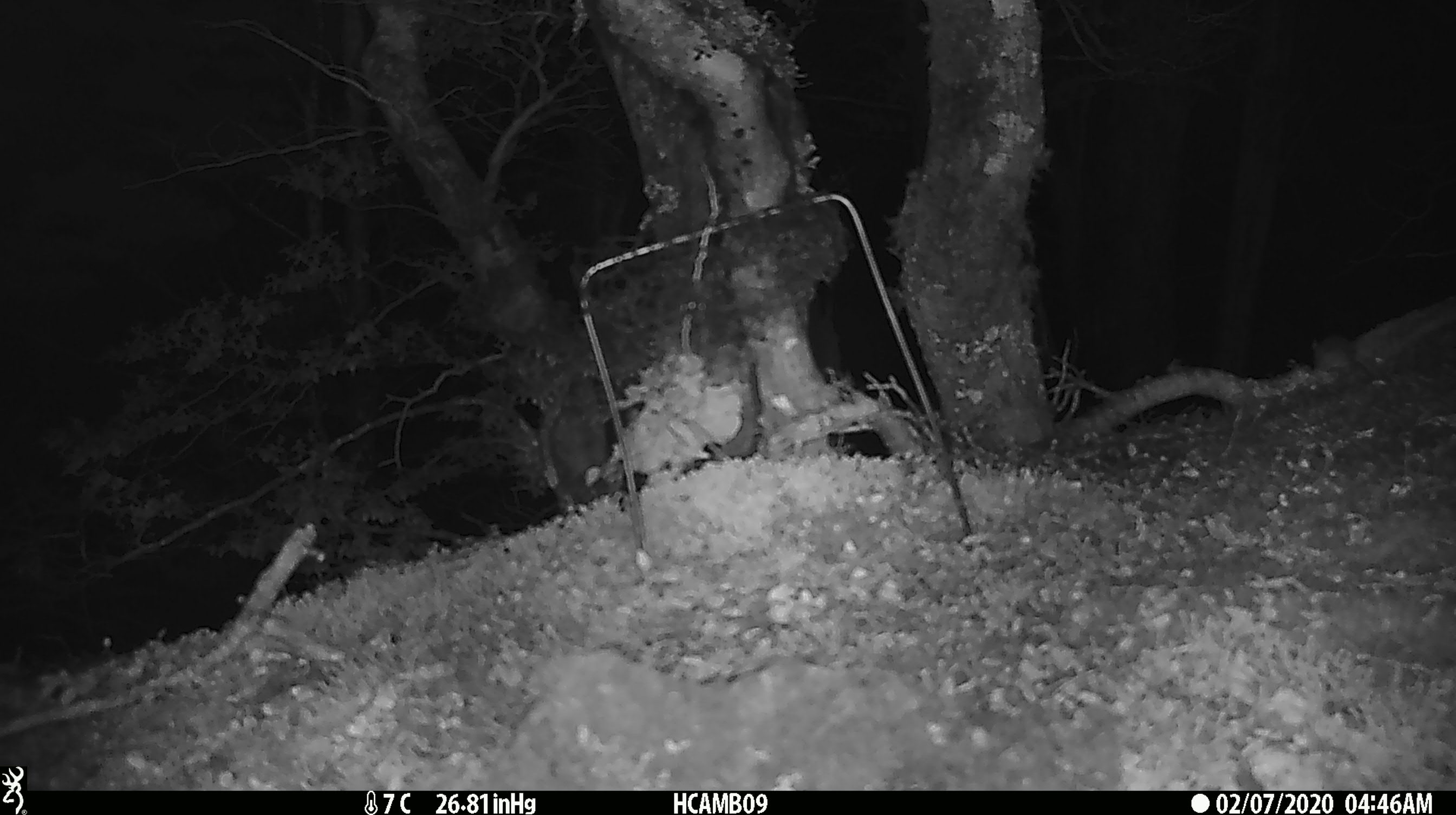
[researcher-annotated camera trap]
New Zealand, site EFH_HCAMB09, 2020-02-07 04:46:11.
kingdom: Animalia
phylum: Chordata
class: Mammalia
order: Rodentia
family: Muridae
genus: Mus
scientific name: Mus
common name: mouse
Mouse (Mus).